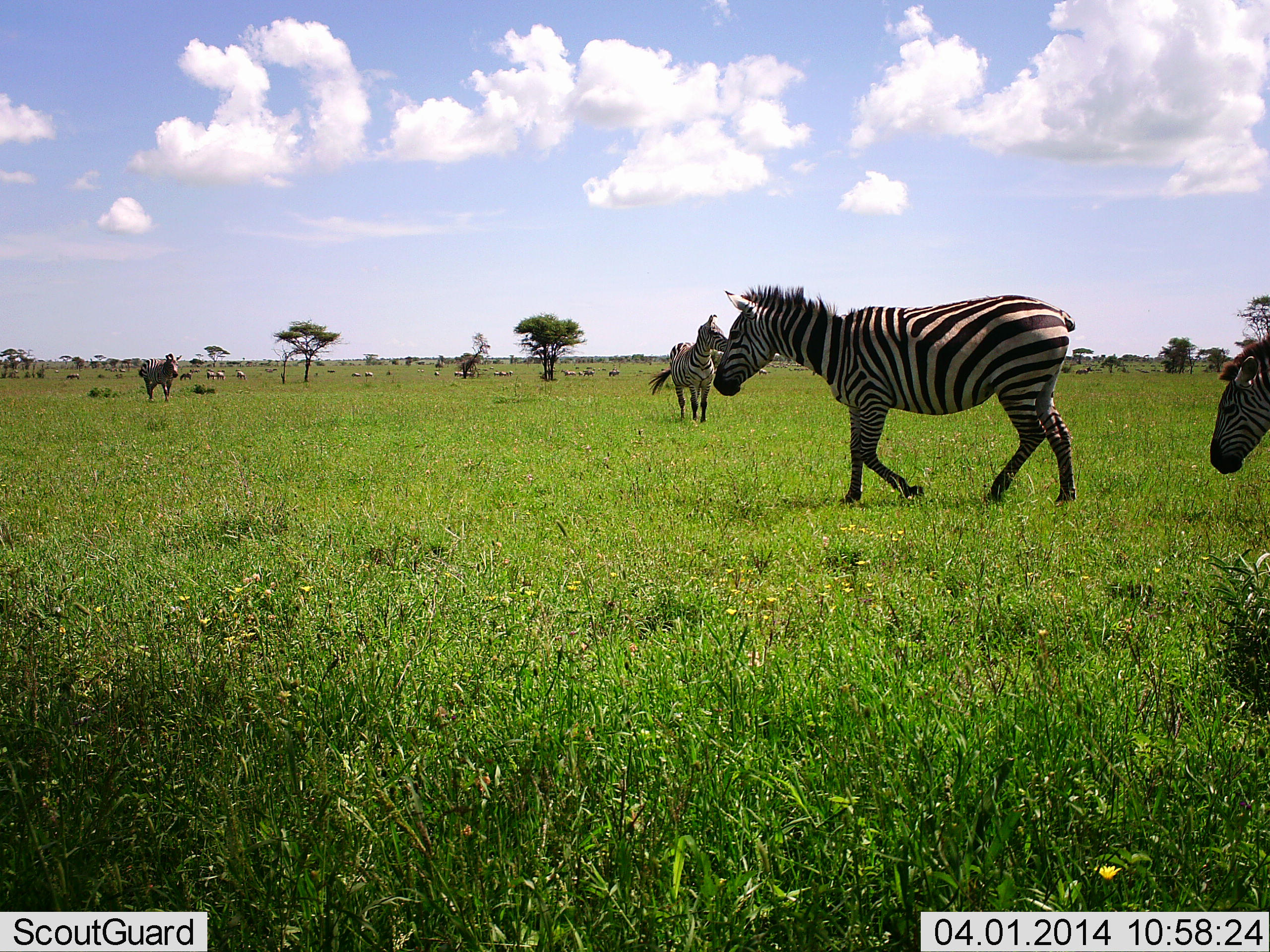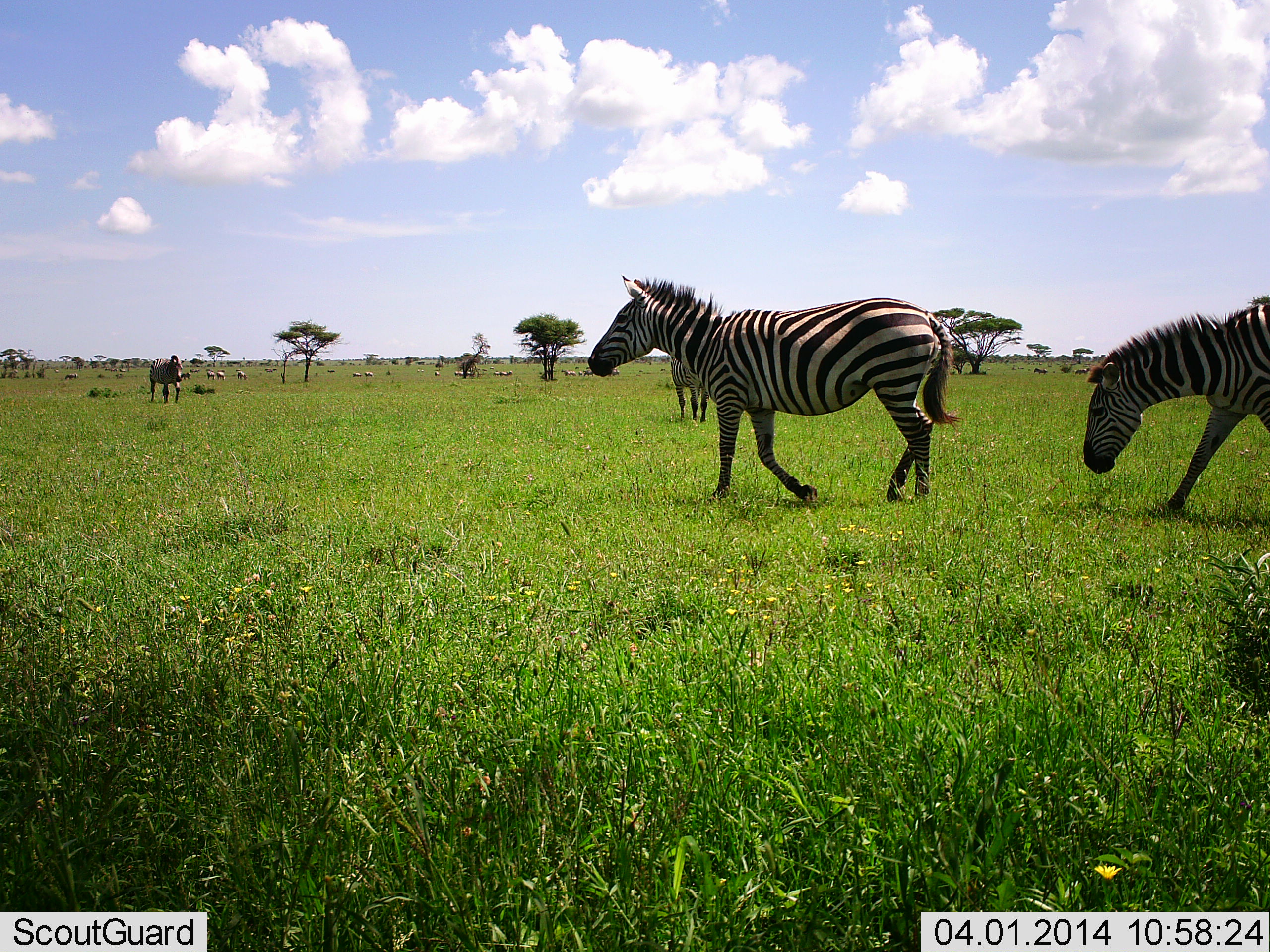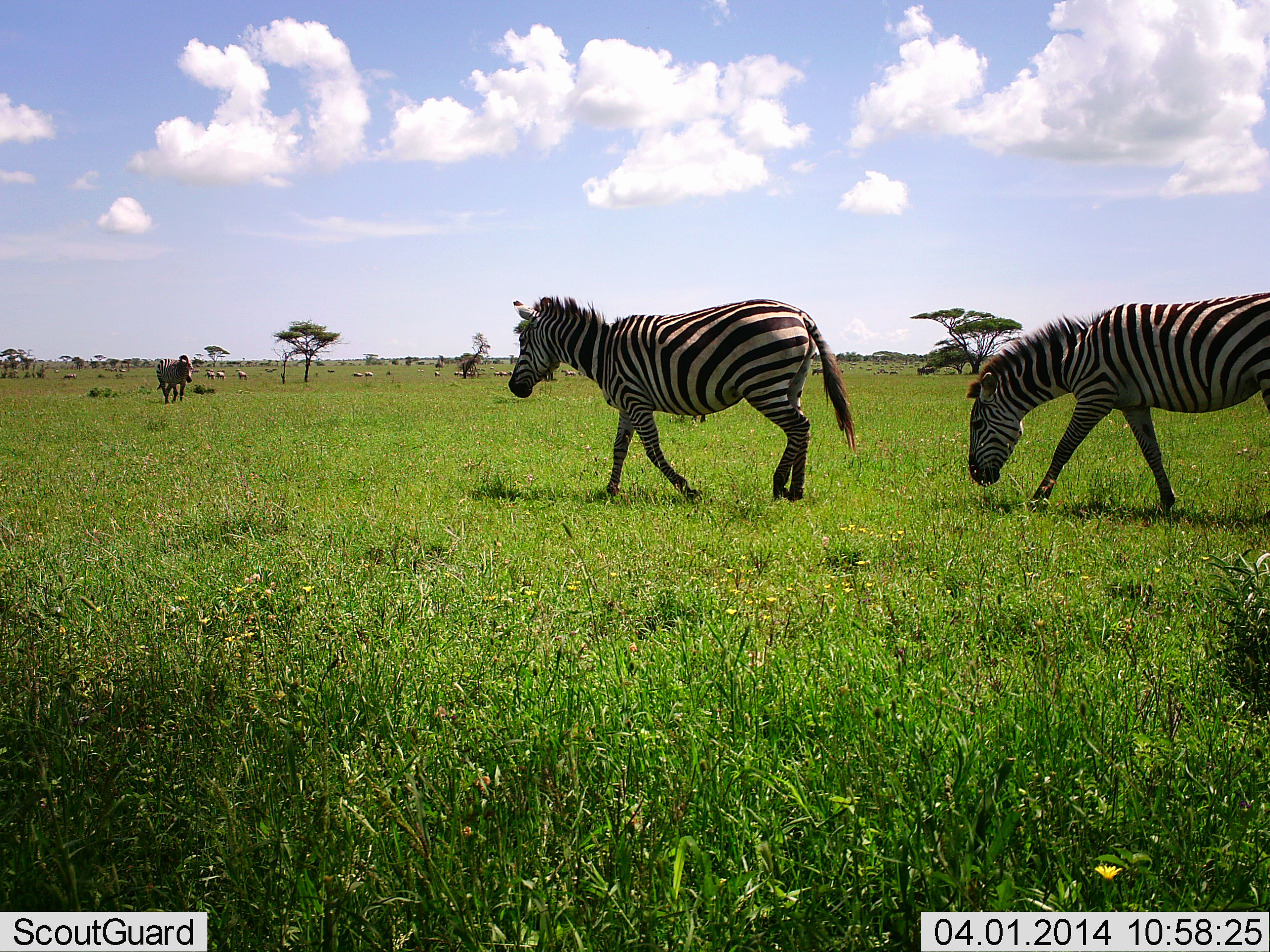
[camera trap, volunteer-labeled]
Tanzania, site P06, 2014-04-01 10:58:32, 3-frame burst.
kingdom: Animalia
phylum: Chordata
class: Mammalia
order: Perissodactyla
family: Equidae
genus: Equus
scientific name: Equus quagga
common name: plains zebra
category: zebra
Zebra (plains zebra) (Equus quagga), count 4. Behavior (volunteer vote fractions): standing 18%, resting 0%, moving 91%, interacting 0%. Young present (vote fraction): 0%. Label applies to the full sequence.